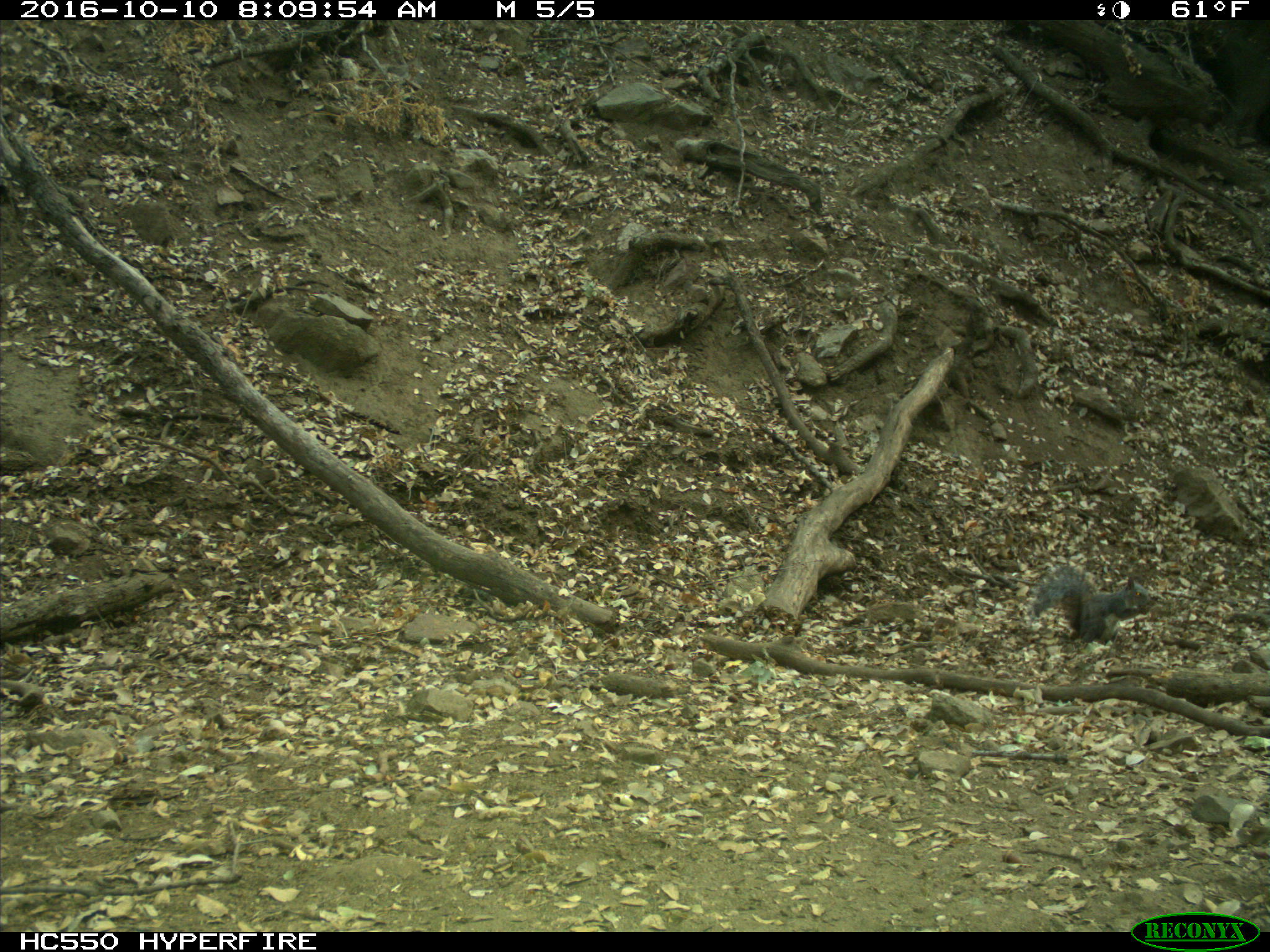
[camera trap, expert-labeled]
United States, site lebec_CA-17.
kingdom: Animalia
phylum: Chordata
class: Mammalia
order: Rodentia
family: Sciuridae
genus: Sciurus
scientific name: Sciurus carolinensis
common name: eastern gray squirrel